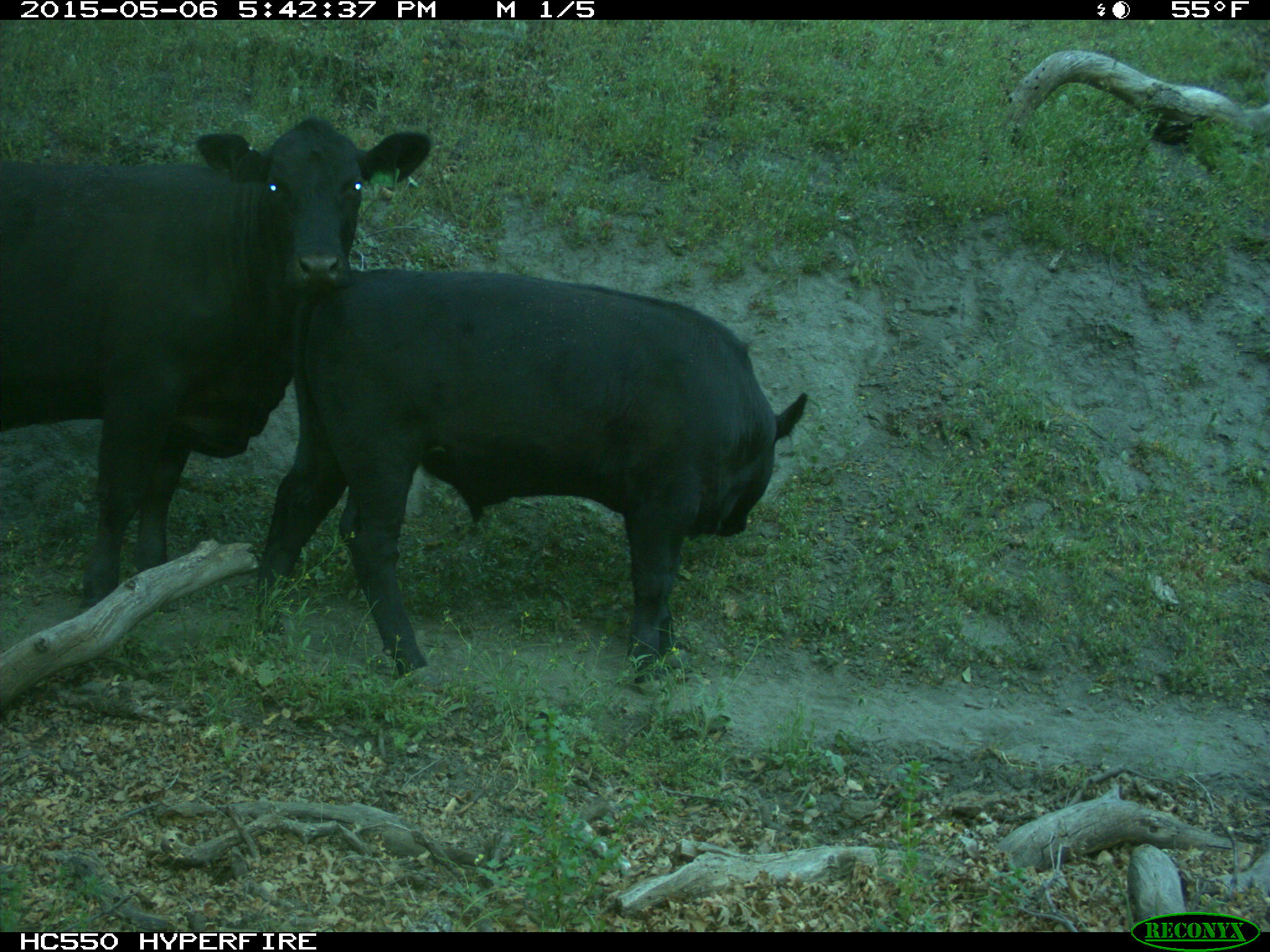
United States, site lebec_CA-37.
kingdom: Animalia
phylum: Chordata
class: Mammalia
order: Artiodactyla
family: Bovidae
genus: Bos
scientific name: Bos taurus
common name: domestic cow